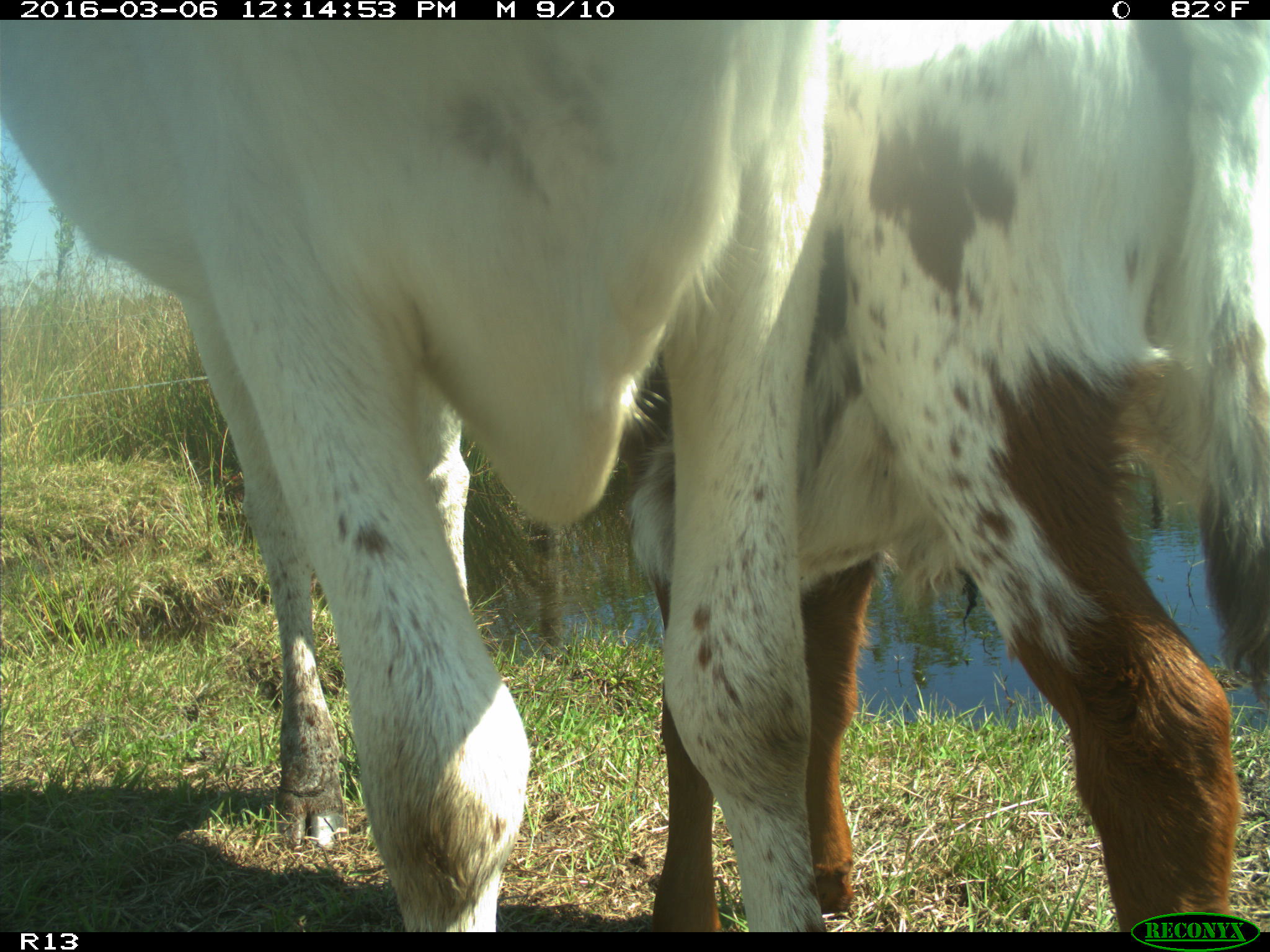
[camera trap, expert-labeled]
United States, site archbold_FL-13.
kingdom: Animalia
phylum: Chordata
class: Mammalia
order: Artiodactyla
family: Bovidae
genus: Bos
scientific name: Bos taurus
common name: domestic cow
Bos taurus (domestic cow).